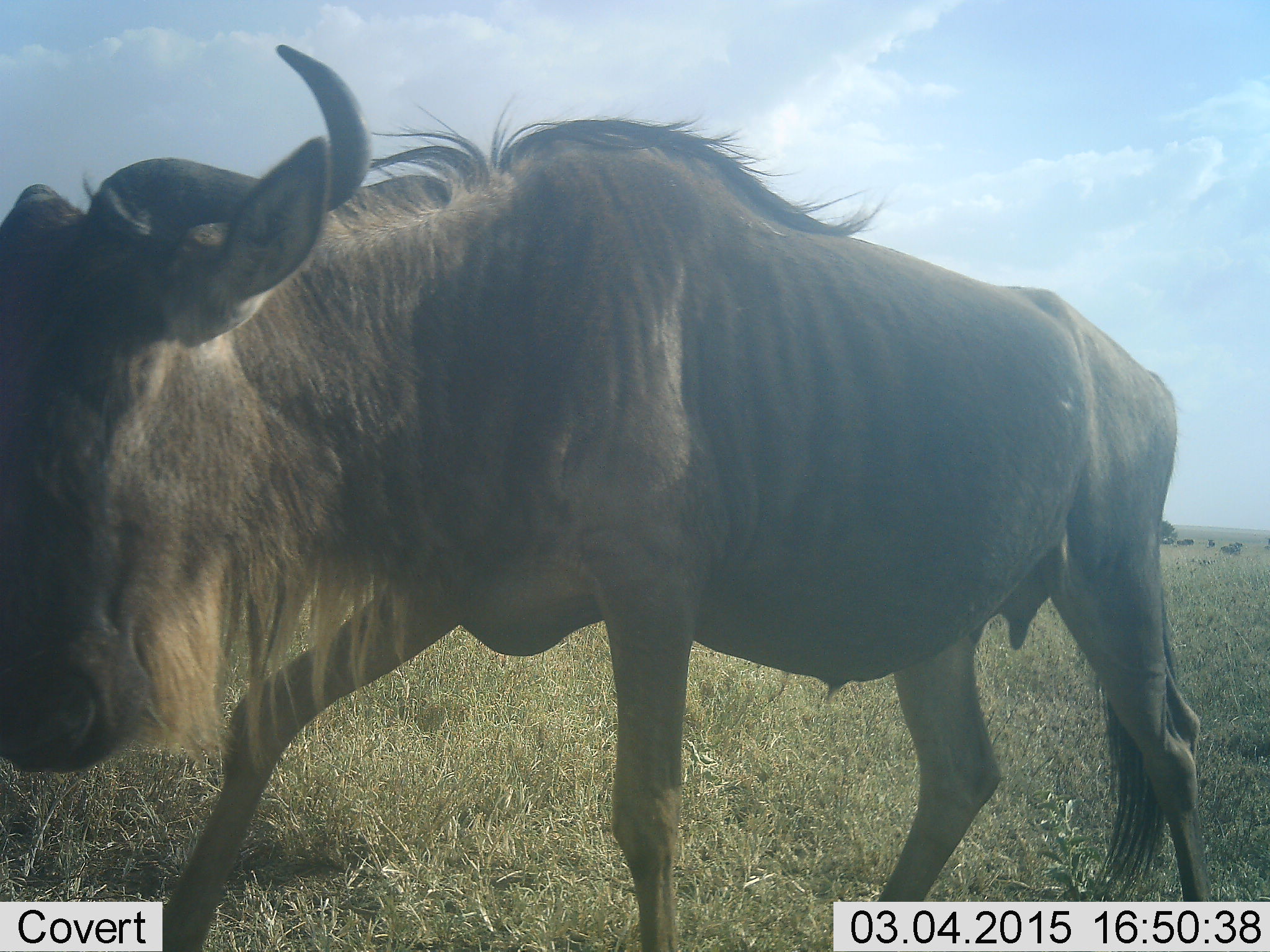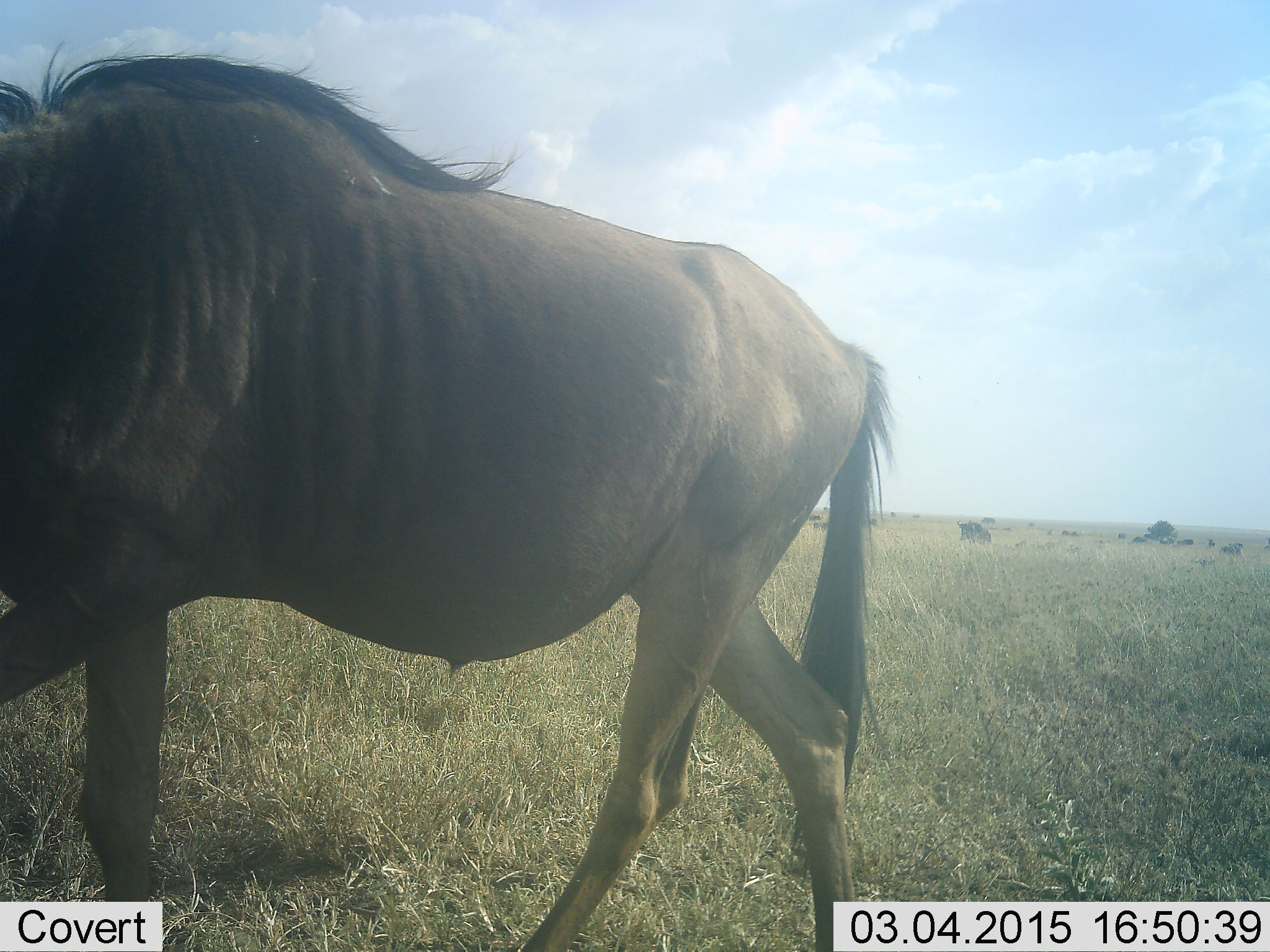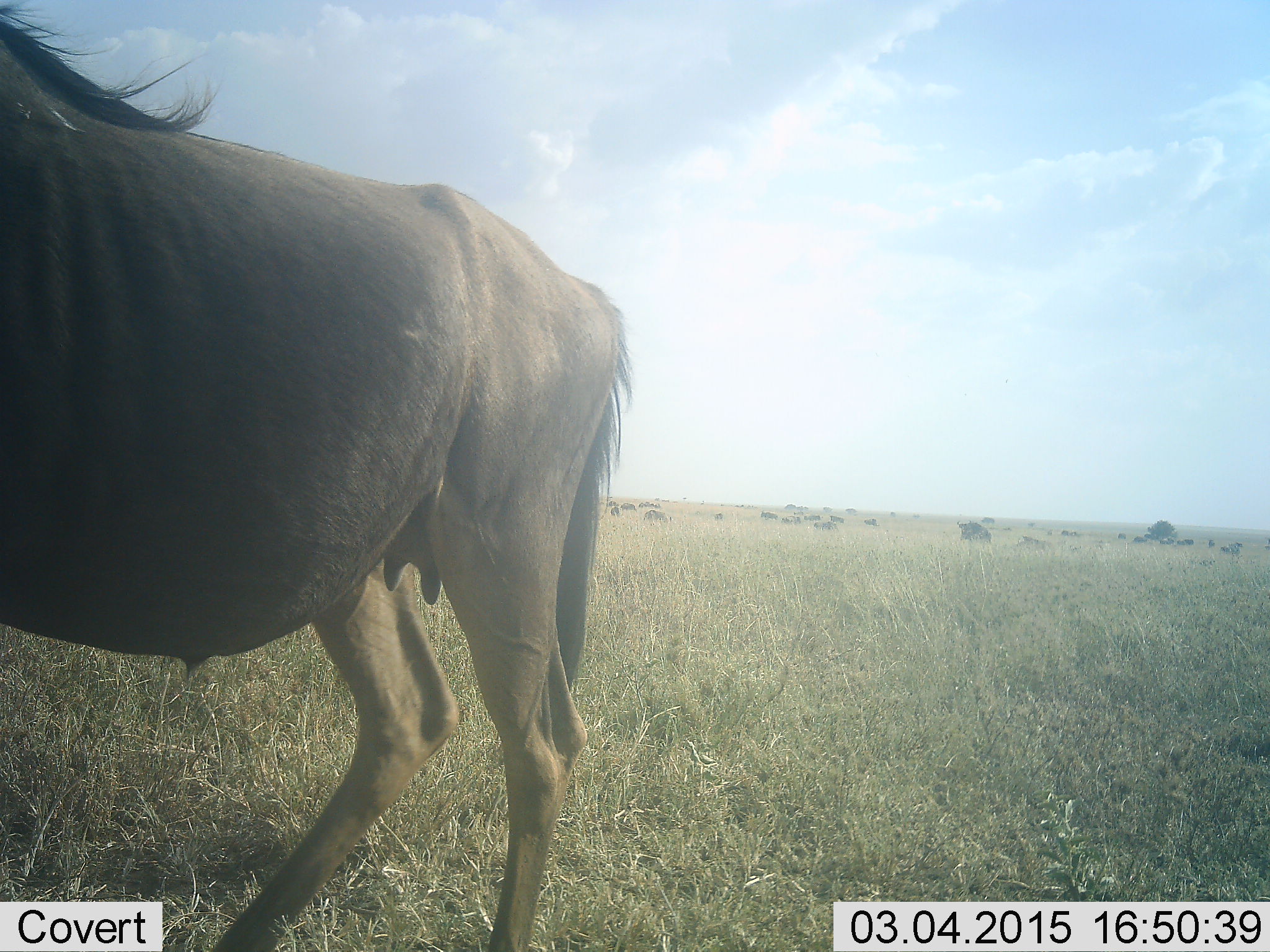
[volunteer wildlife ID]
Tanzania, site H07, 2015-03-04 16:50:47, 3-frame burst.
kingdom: Animalia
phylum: Chordata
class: Mammalia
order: Artiodactyla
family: Bovidae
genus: Connochaetes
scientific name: Connochaetes taurinus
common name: blue wildebeest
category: wildebeest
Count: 1.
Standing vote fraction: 20%.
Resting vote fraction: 0%.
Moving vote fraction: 100%.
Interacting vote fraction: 10%.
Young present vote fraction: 0%.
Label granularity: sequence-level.